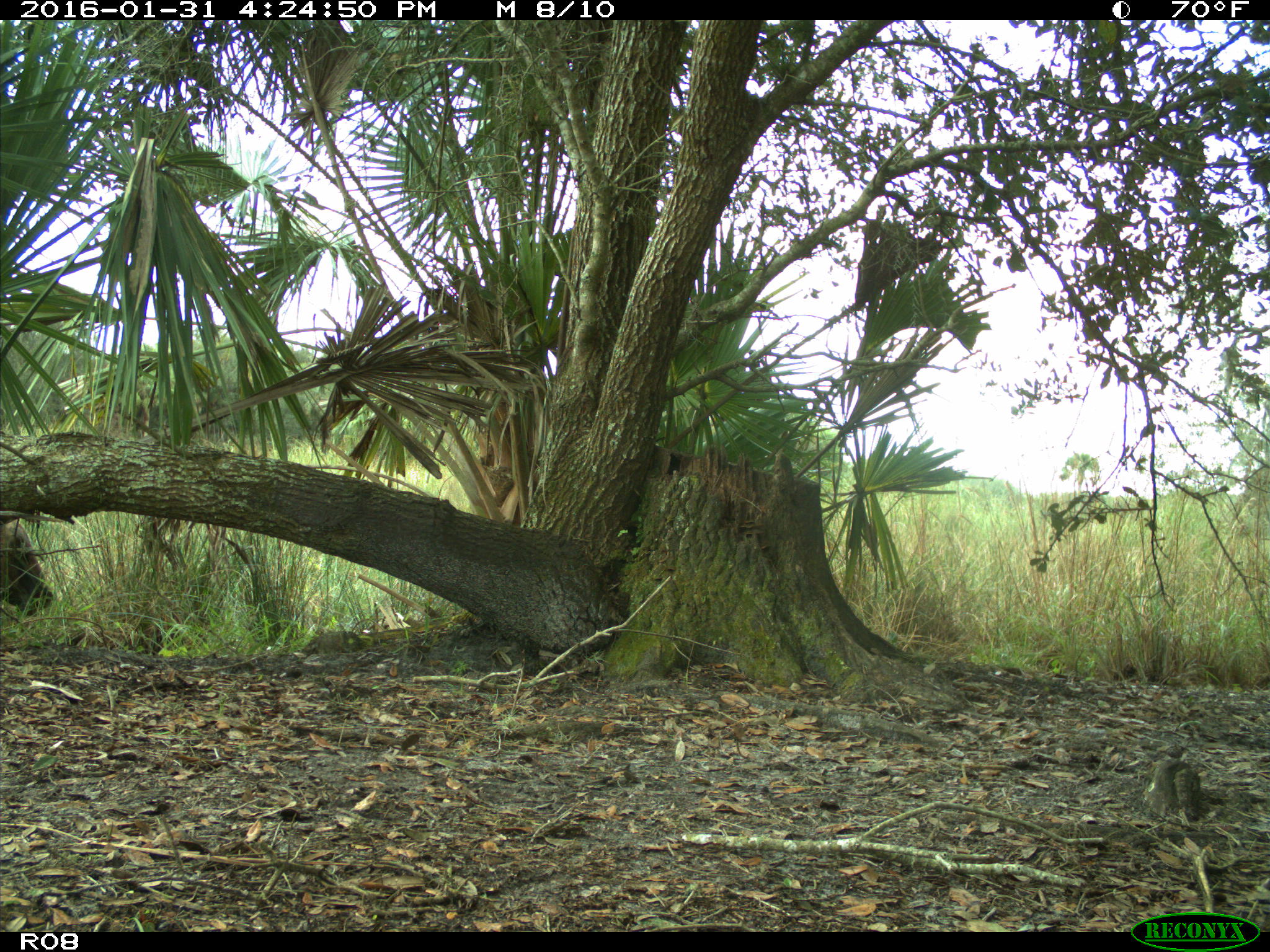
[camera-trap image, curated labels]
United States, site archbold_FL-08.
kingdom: Animalia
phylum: Chordata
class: Mammalia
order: Artiodactyla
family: Bovidae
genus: Bos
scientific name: Bos taurus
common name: domestic cow